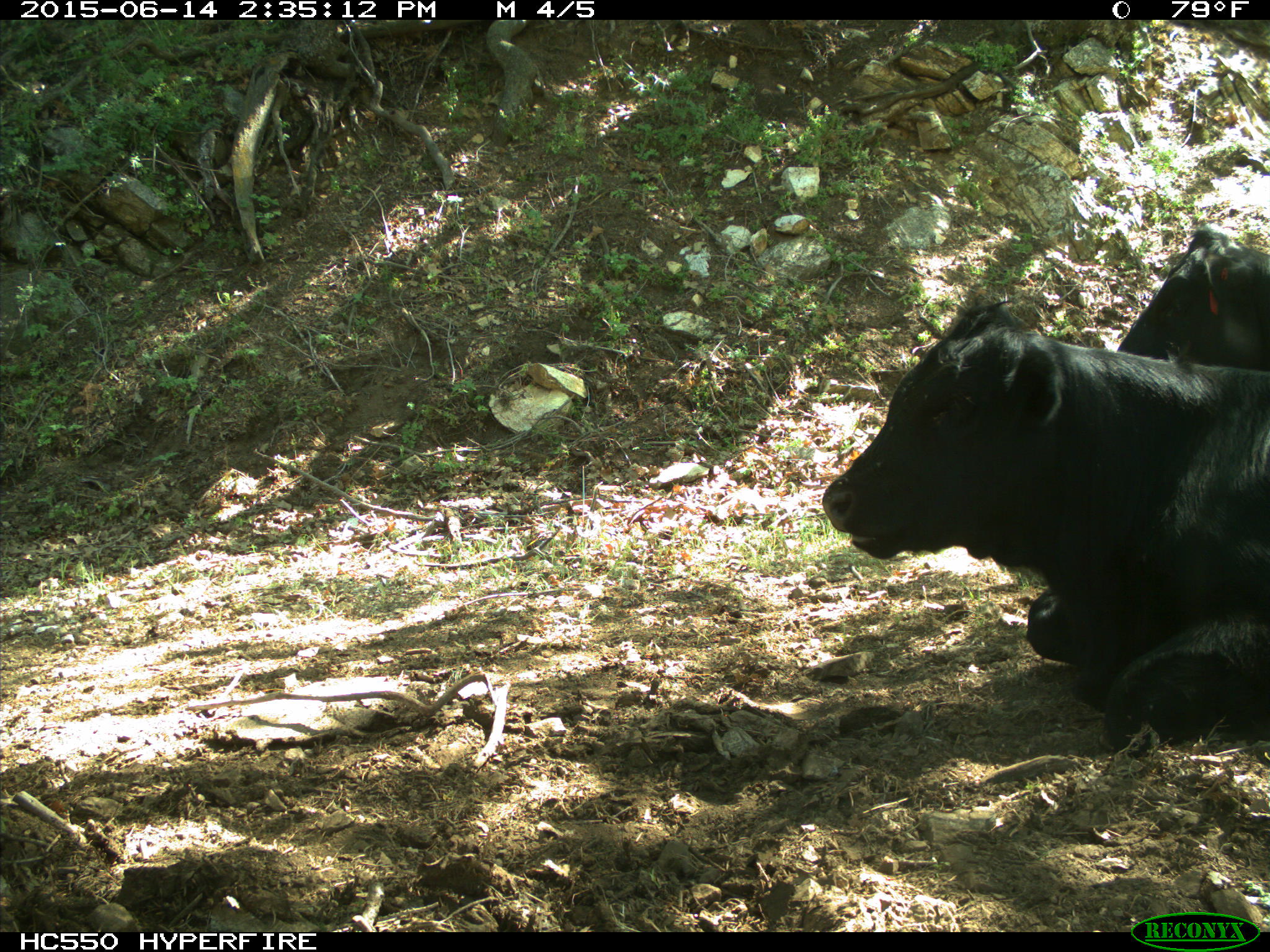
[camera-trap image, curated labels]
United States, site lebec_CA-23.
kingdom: Animalia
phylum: Chordata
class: Mammalia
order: Artiodactyla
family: Bovidae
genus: Bos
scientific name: Bos taurus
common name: domestic cow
Bos taurus (domestic cow).